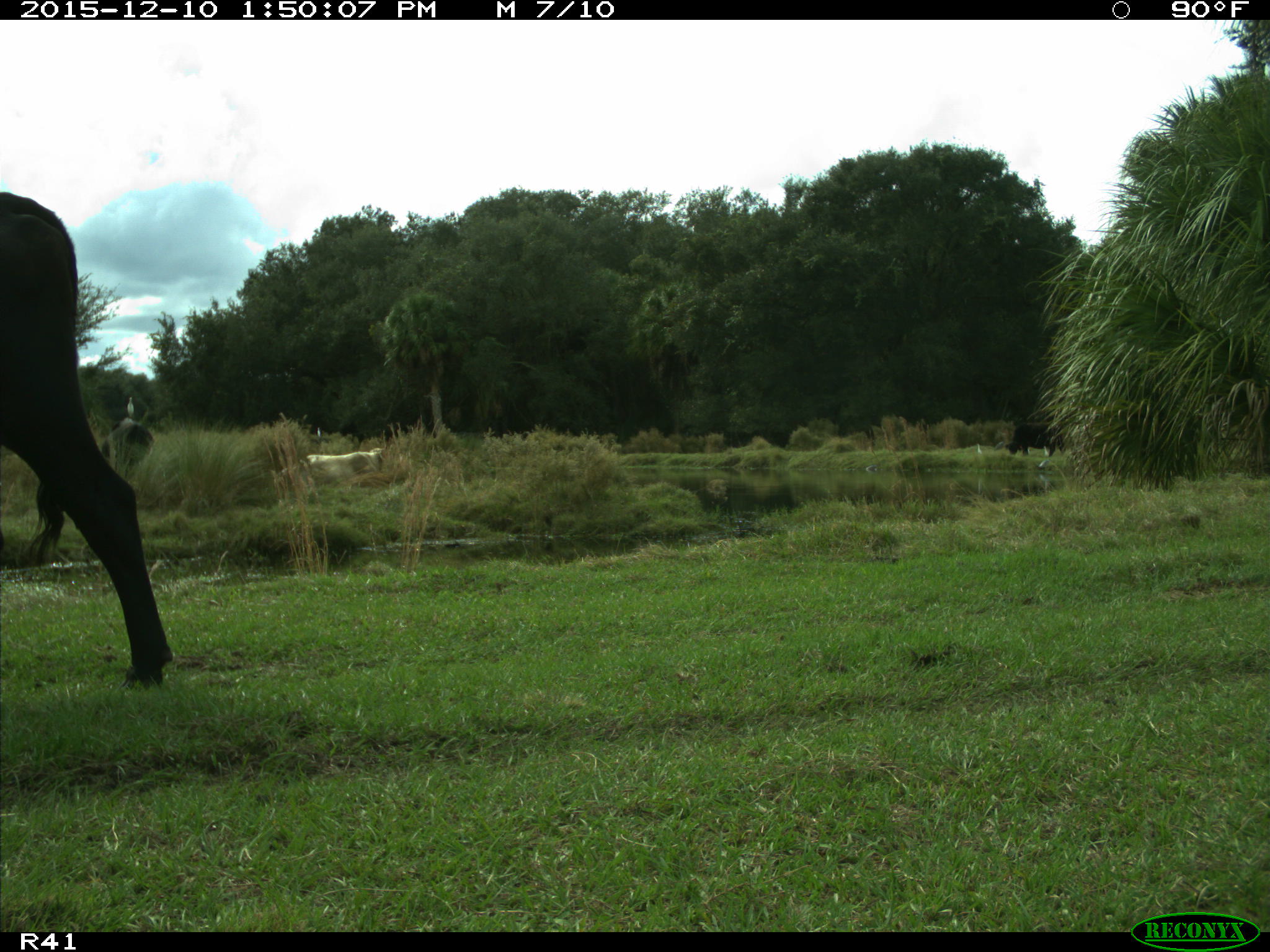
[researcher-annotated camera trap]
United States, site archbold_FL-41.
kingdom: Animalia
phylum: Chordata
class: Mammalia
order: Artiodactyla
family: Bovidae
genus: Bos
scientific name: Bos taurus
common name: domestic cow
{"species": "Bos taurus (domestic cow)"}